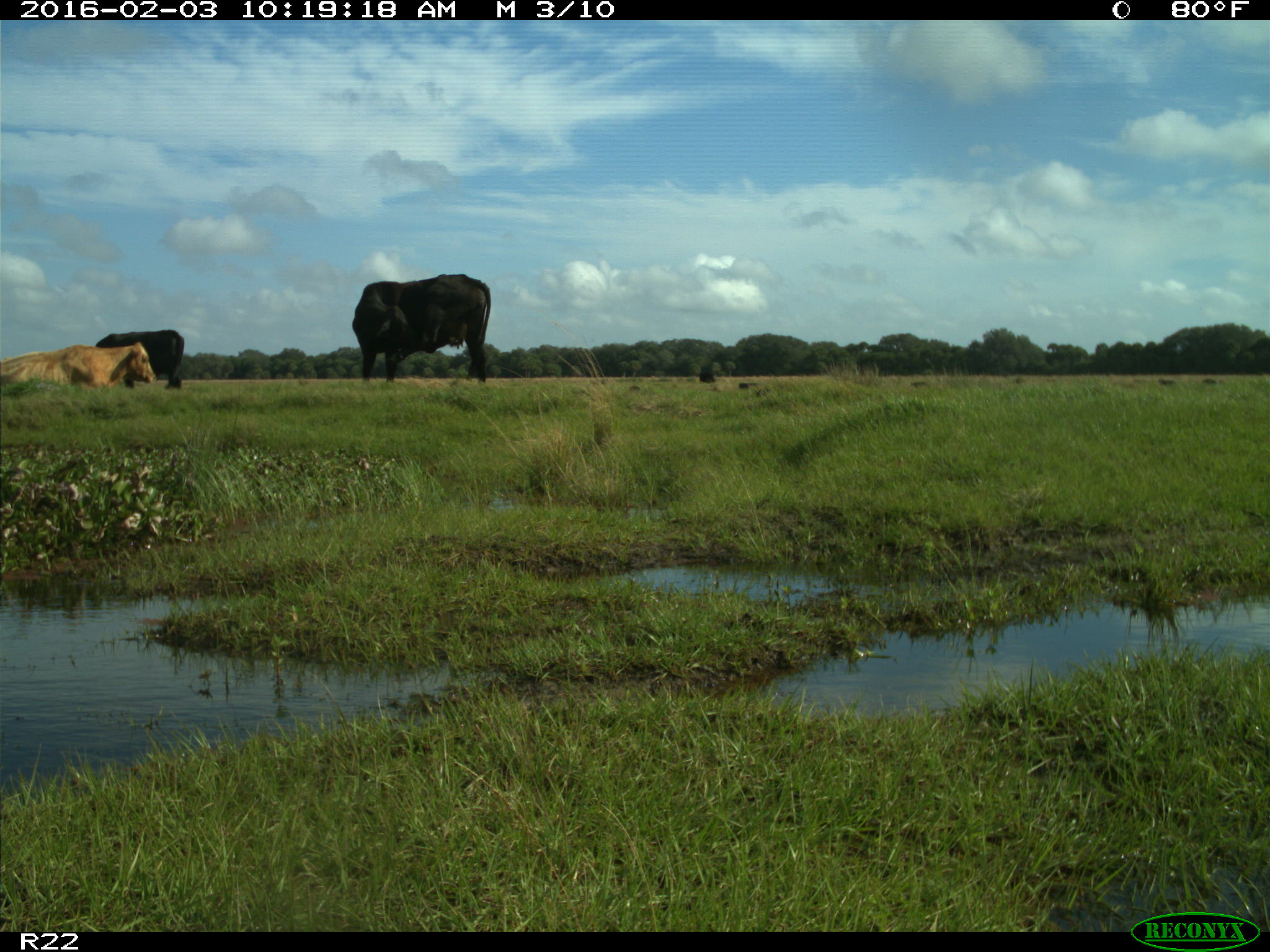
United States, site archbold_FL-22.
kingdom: Animalia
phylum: Chordata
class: Mammalia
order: Artiodactyla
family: Bovidae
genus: Bos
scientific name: Bos taurus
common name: domestic cow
Bos taurus (domestic cow).